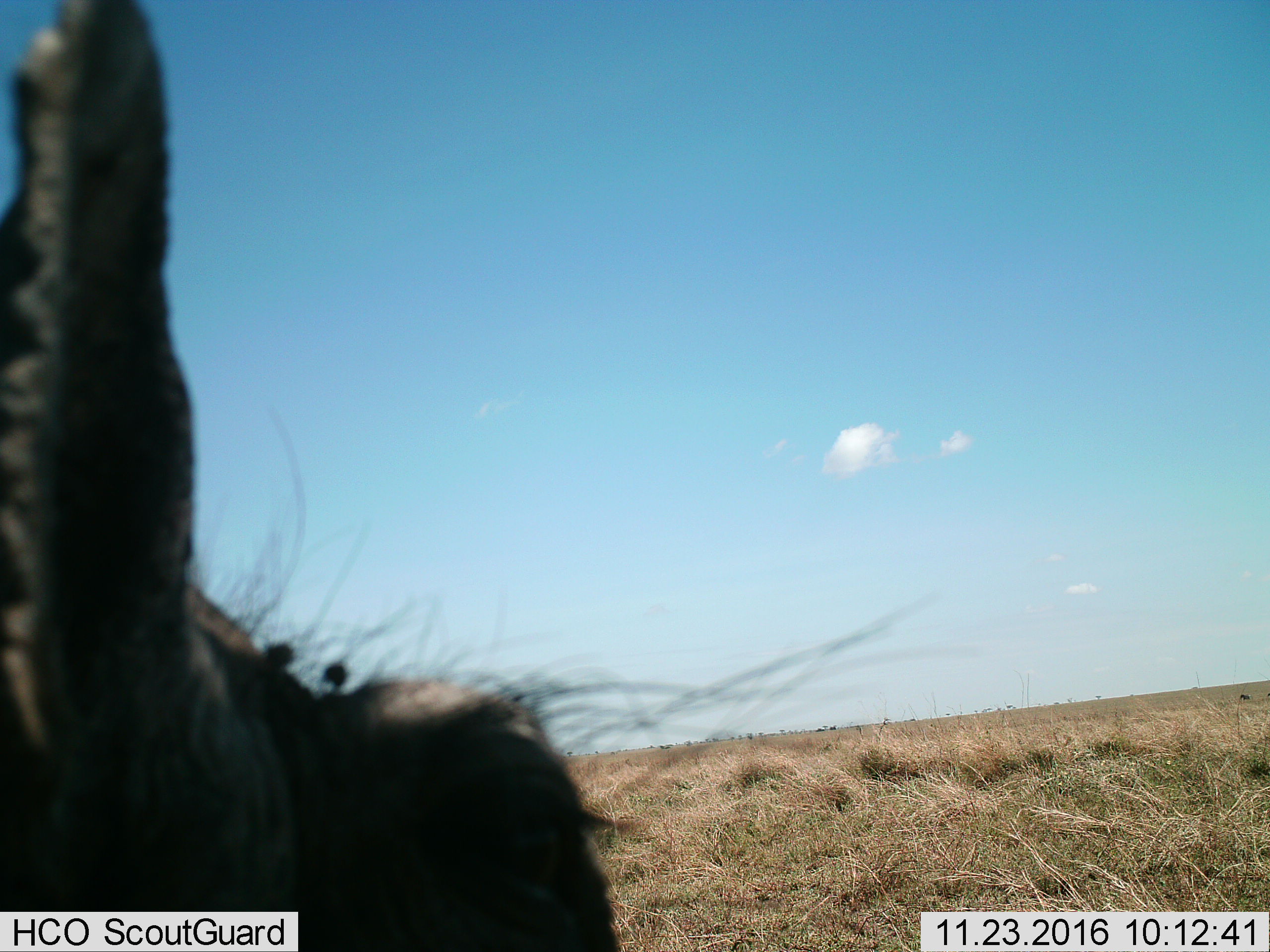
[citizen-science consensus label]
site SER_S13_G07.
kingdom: Animalia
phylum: Chordata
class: Mammalia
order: Artiodactyla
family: Bovidae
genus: Connochaetes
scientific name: Connochaetes taurinus taurinus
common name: blue wildebeest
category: wildebeestblue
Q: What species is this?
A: Wildebeestblue (blue wildebeest) (Connochaetes taurinus taurinus).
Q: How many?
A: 1.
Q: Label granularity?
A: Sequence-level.